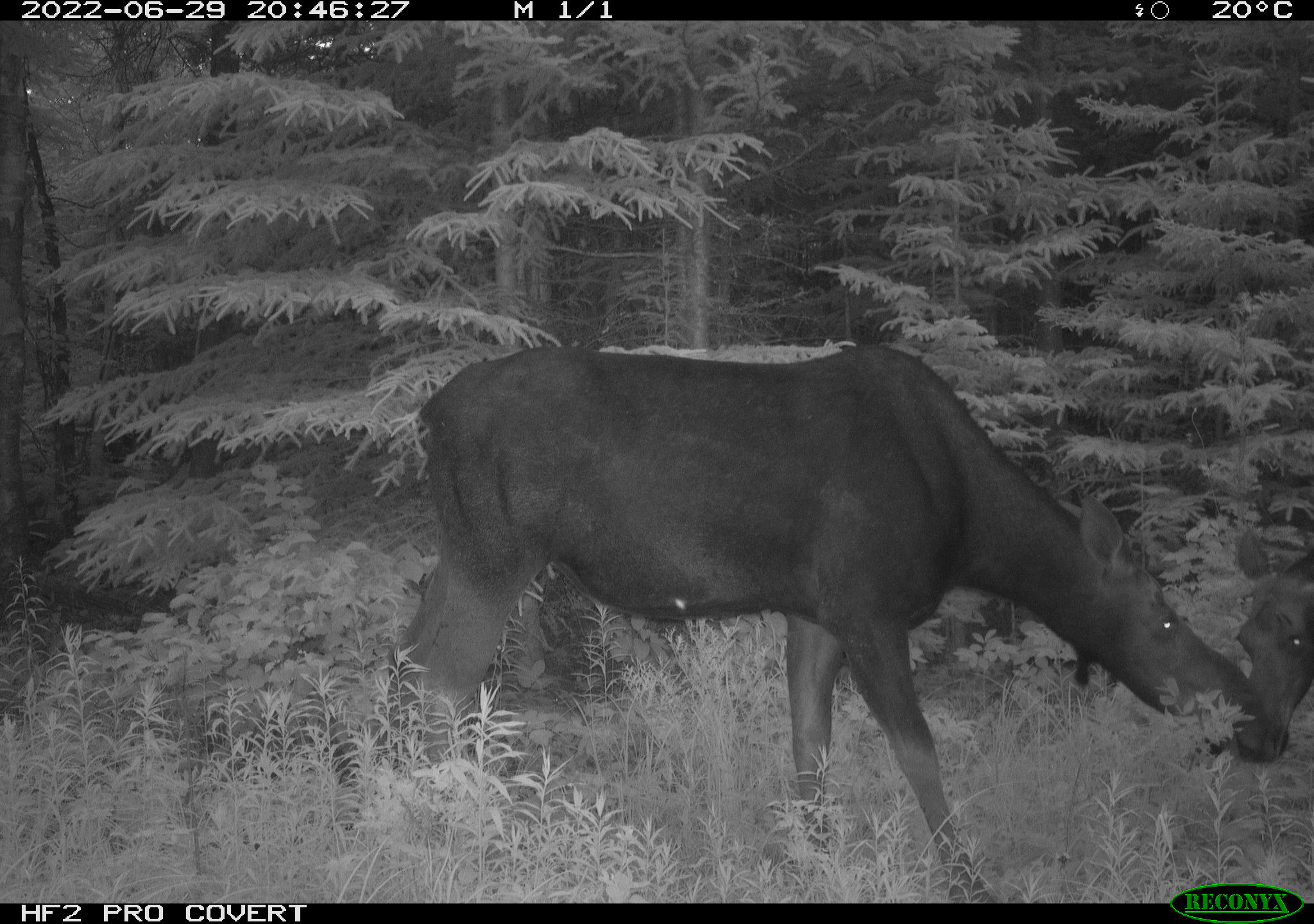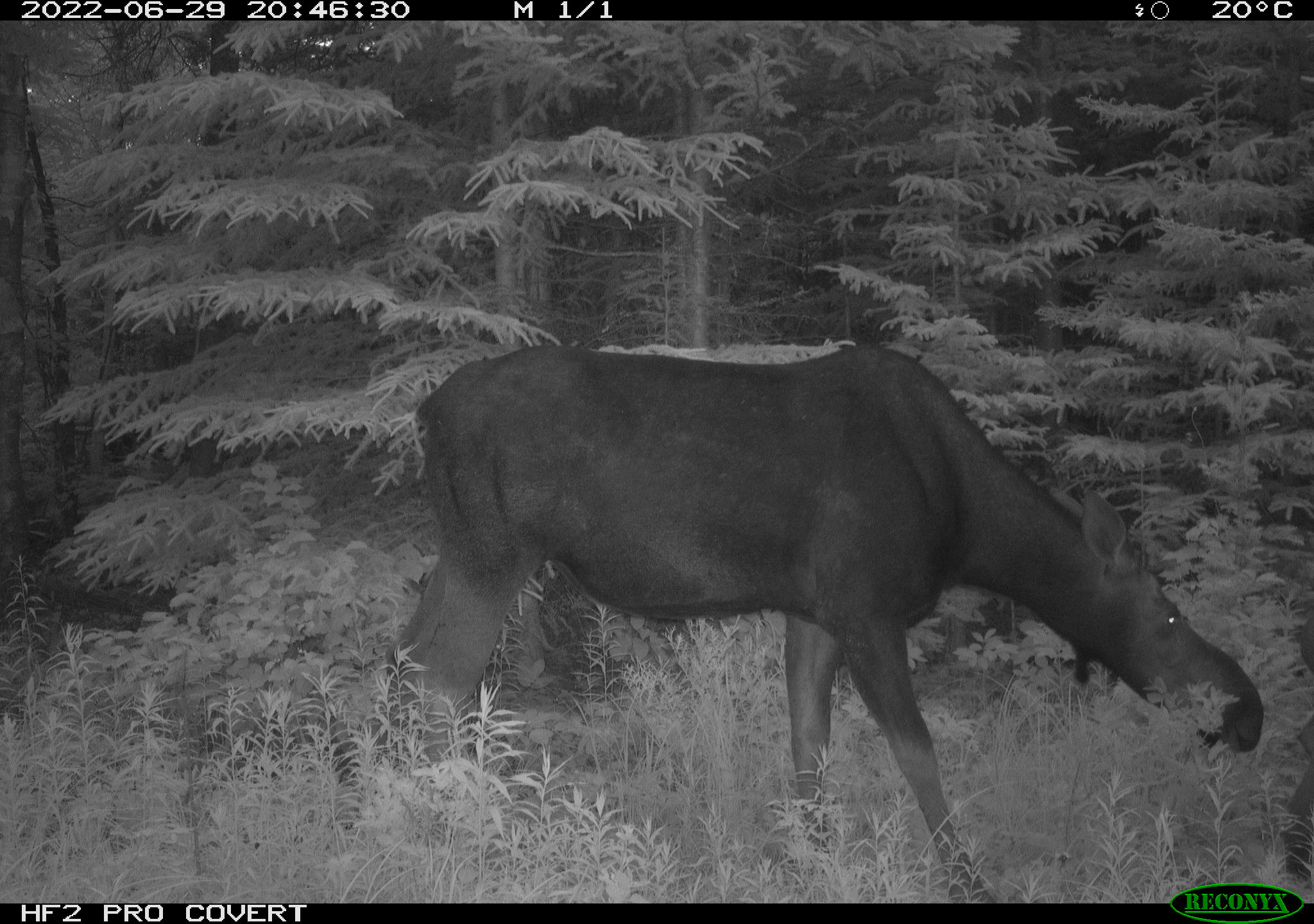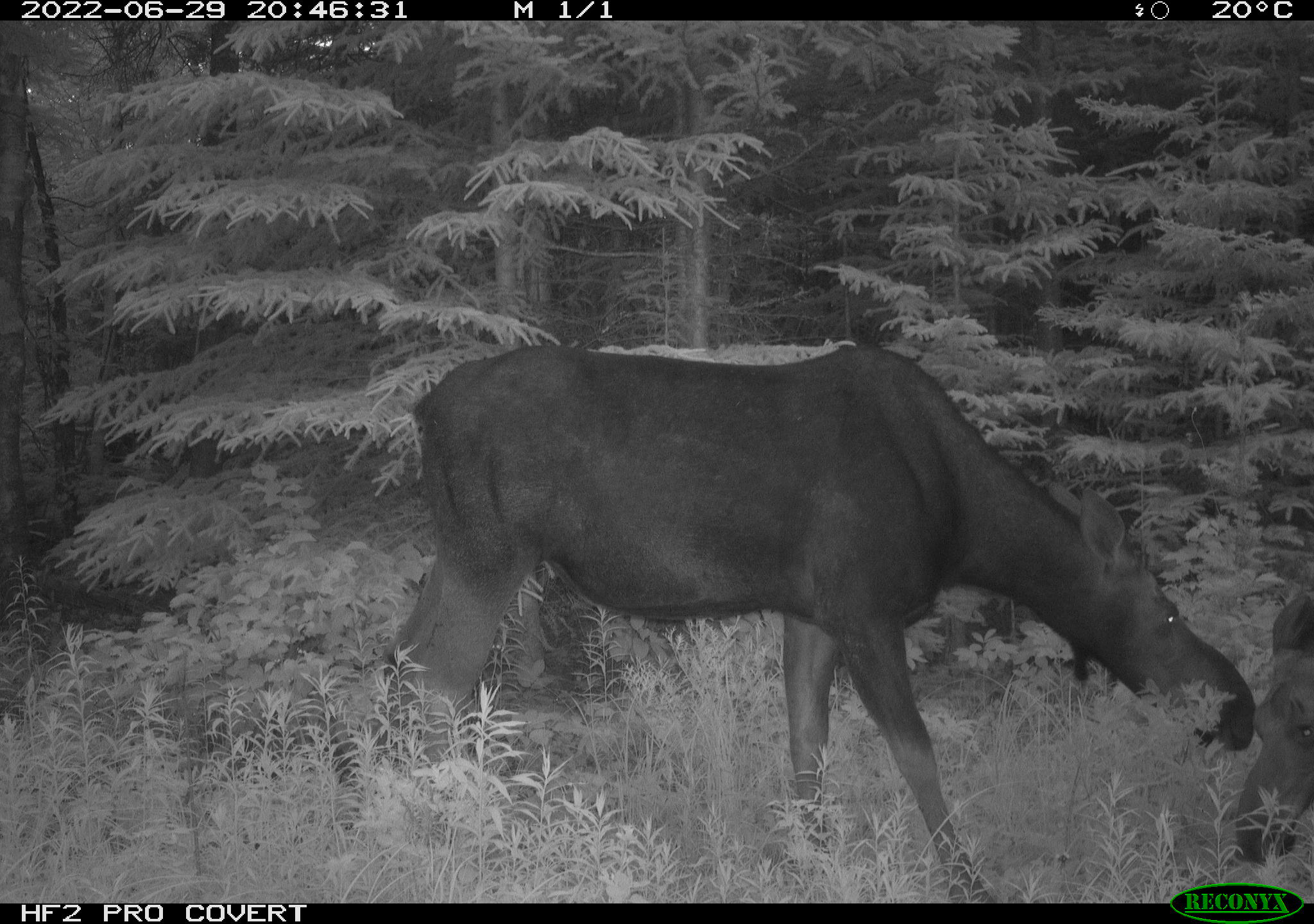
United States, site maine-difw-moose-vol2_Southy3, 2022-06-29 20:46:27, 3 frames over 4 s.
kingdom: Animalia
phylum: Chordata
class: Mammalia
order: Artiodactyla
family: Cervidae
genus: Alces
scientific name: Alces alces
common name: moose